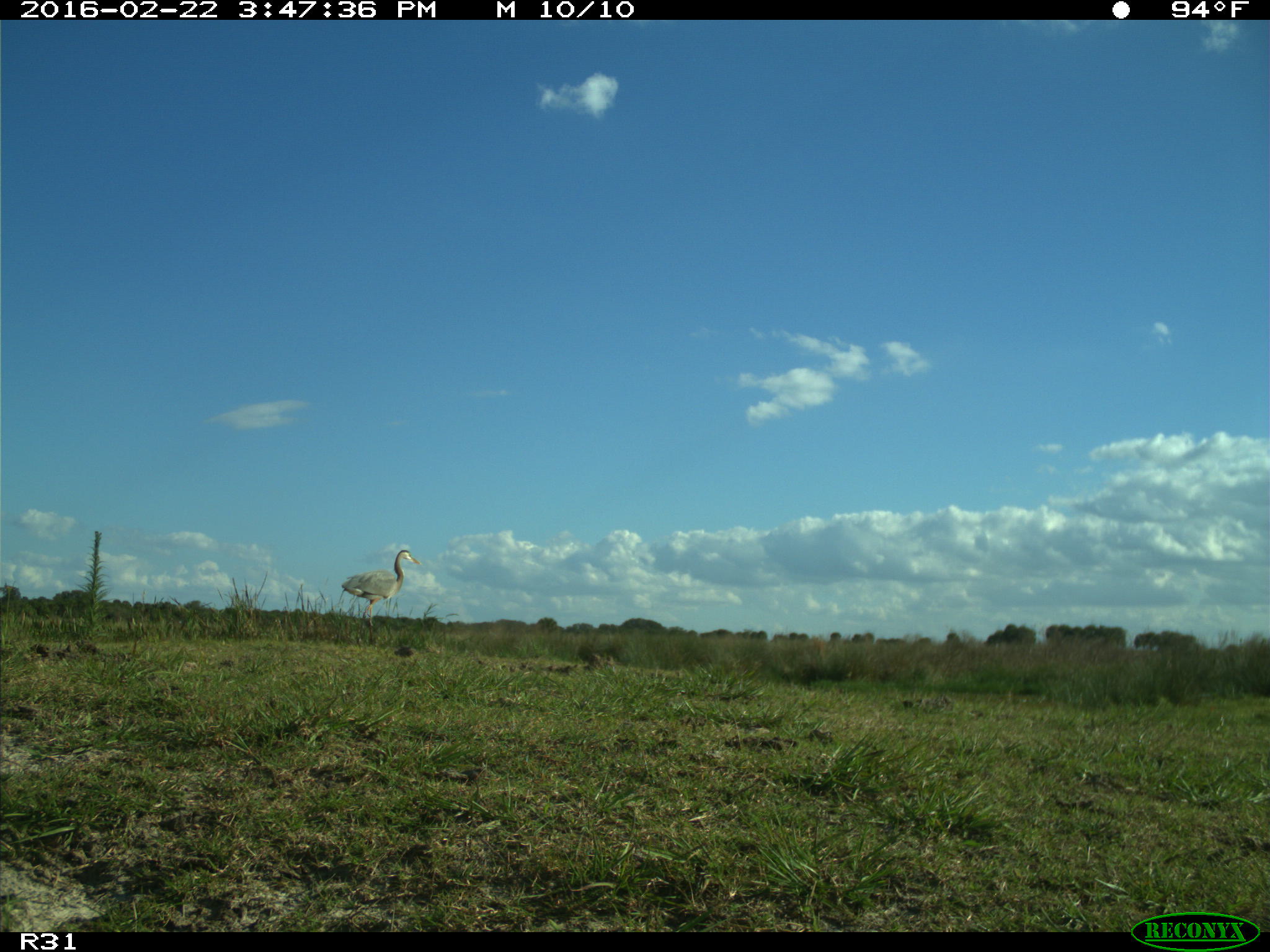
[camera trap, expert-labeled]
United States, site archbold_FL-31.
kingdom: Animalia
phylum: Chordata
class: Aves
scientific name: Aves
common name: birds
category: unidentified bird